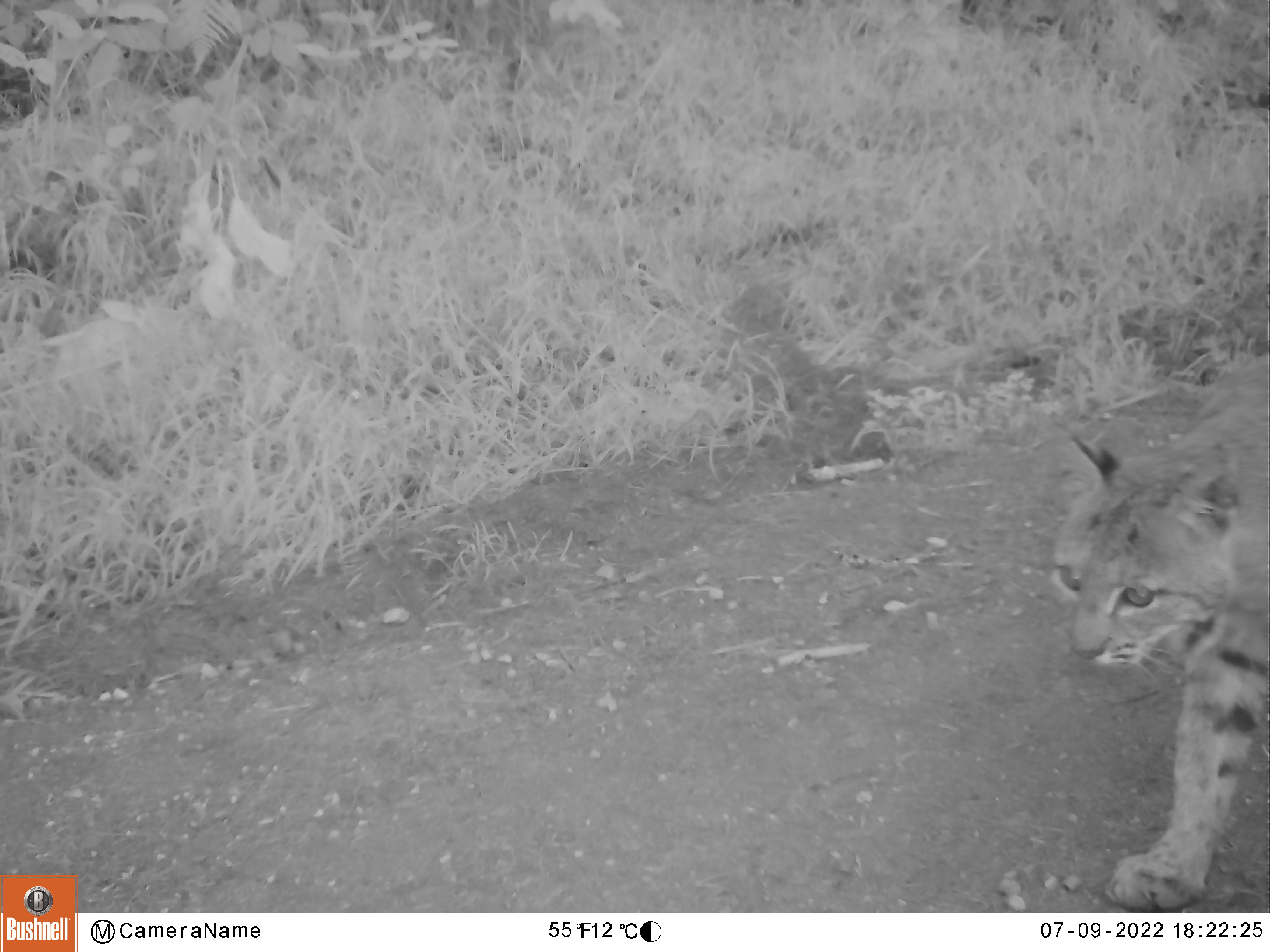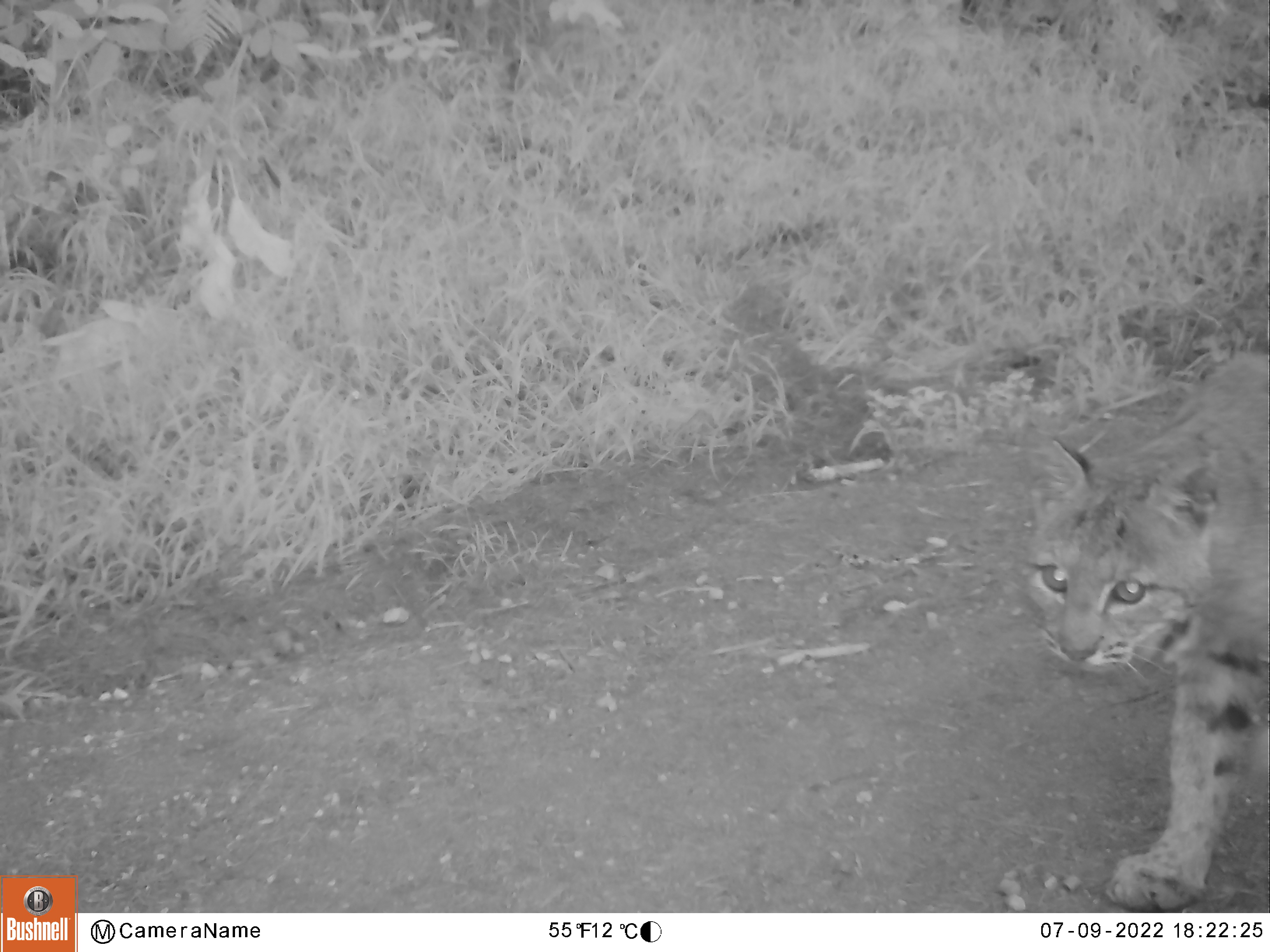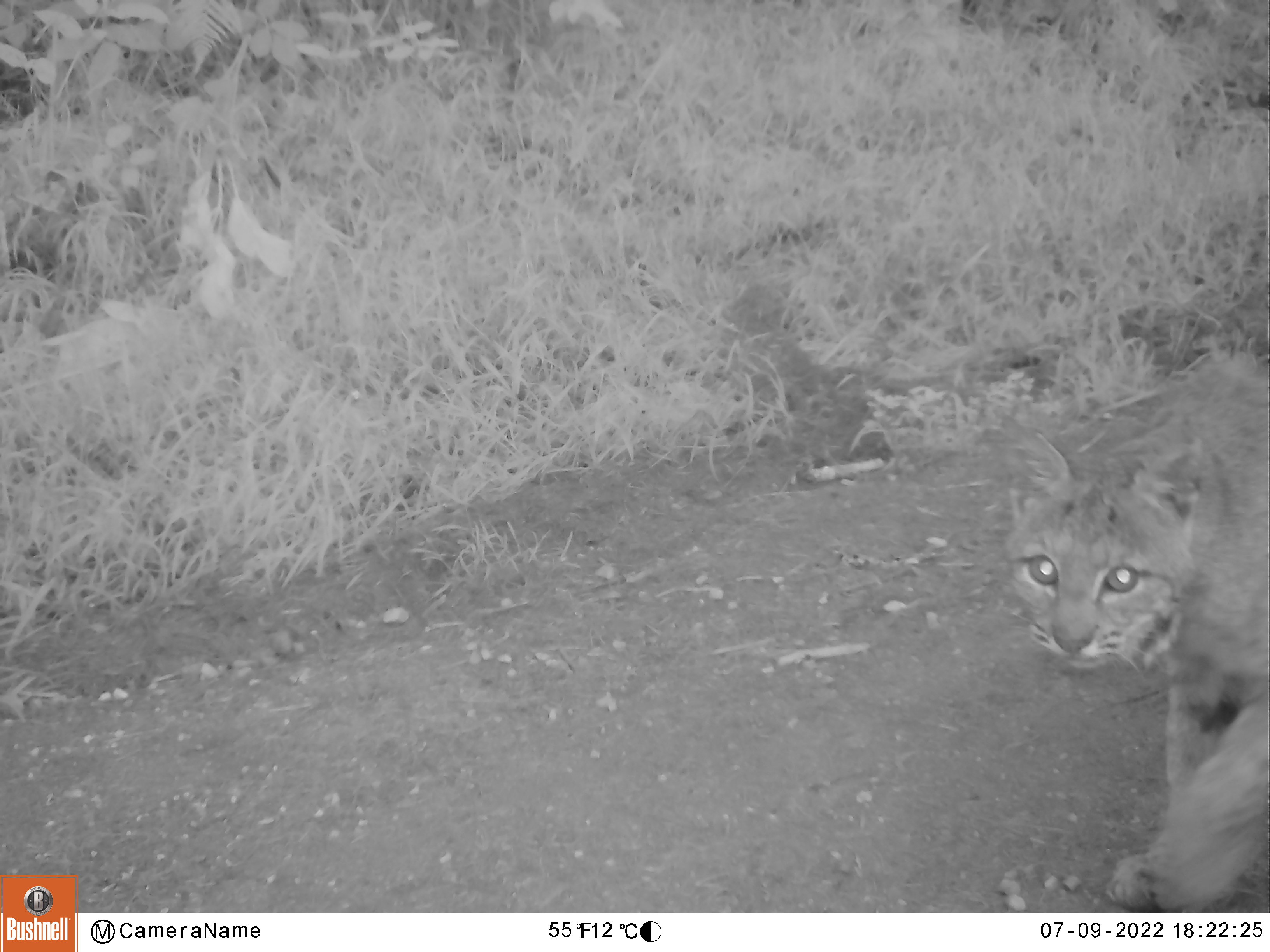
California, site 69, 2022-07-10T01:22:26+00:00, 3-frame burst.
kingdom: Animalia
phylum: Chordata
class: Mammalia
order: Carnivora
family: Felidae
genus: Lynx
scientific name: Lynx rufus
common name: bobcat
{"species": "bobcat (Lynx rufus)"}